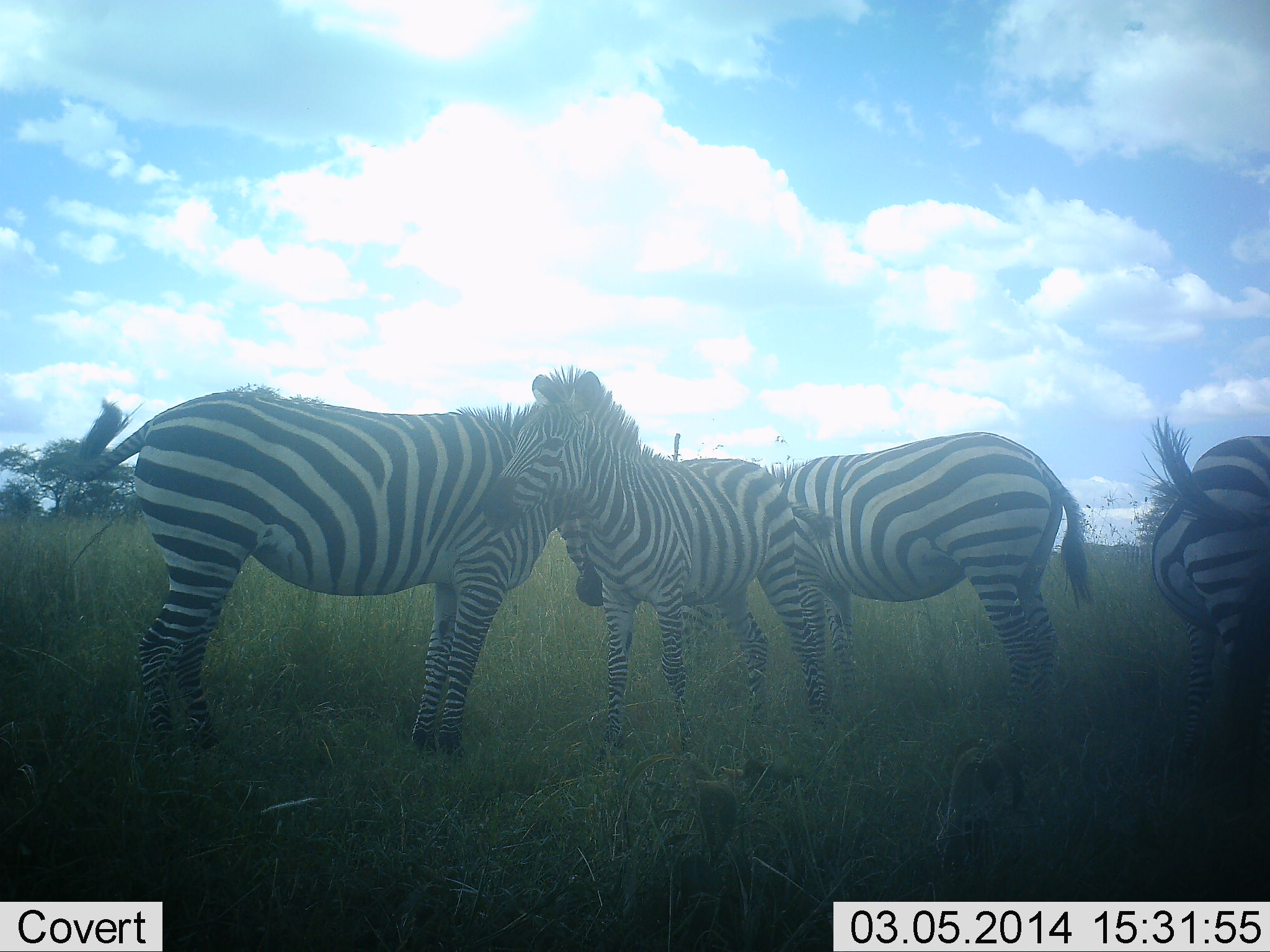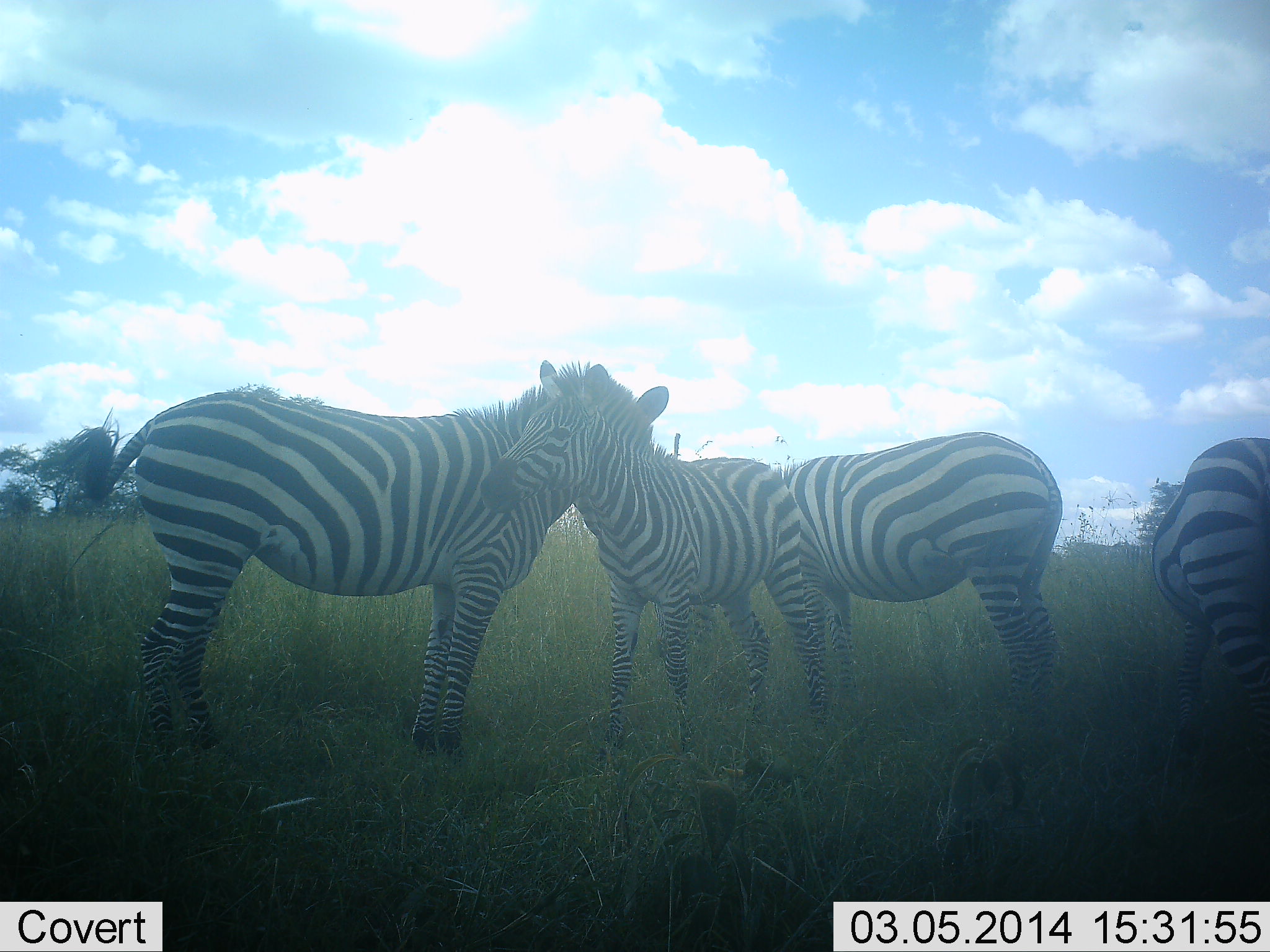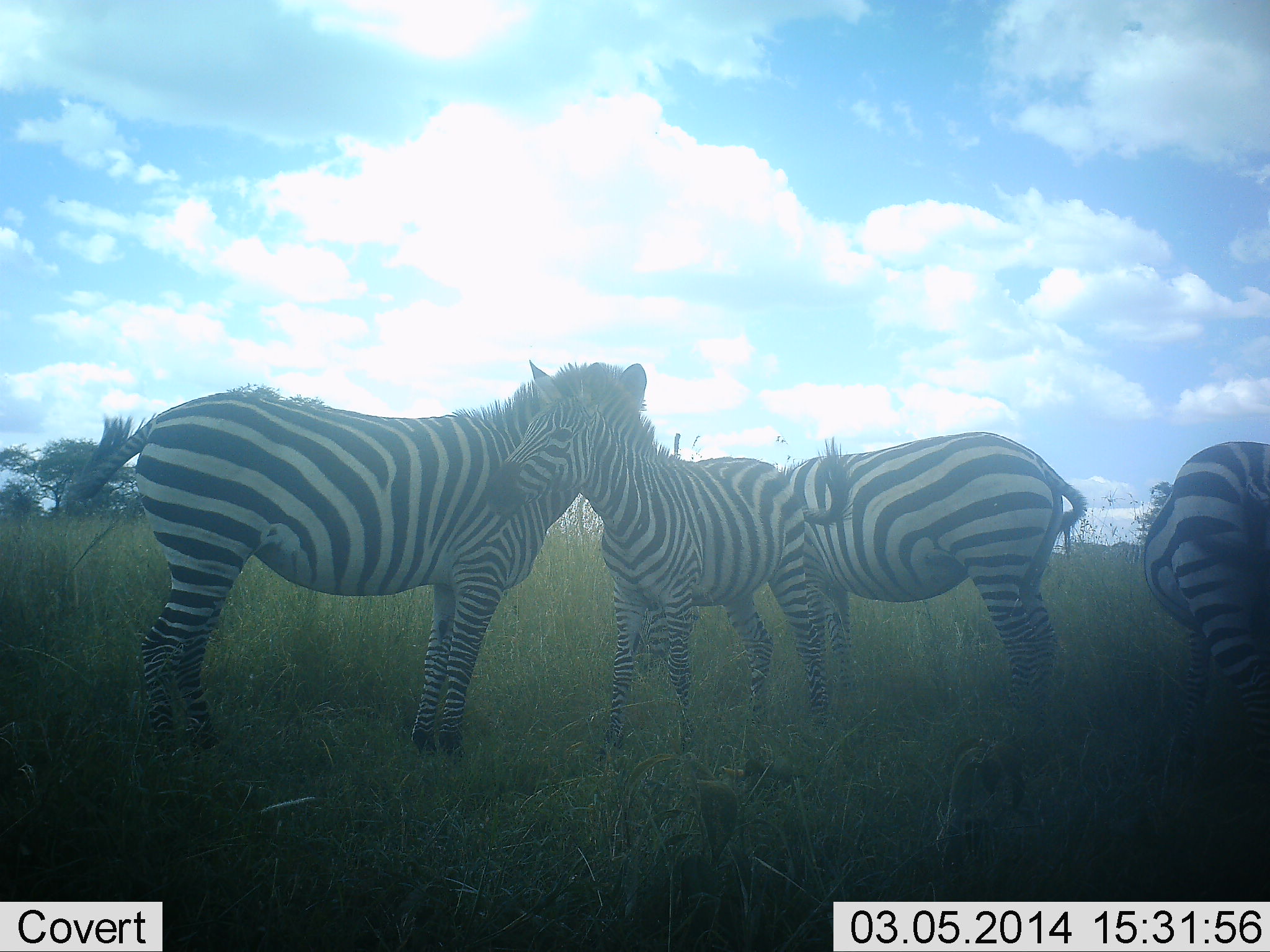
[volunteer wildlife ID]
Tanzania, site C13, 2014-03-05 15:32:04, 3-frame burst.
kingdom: Animalia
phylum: Chordata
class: Mammalia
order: Perissodactyla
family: Equidae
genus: Equus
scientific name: Equus quagga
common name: plains zebra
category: zebra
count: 4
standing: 100%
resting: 0%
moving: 20%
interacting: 30%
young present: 10%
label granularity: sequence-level